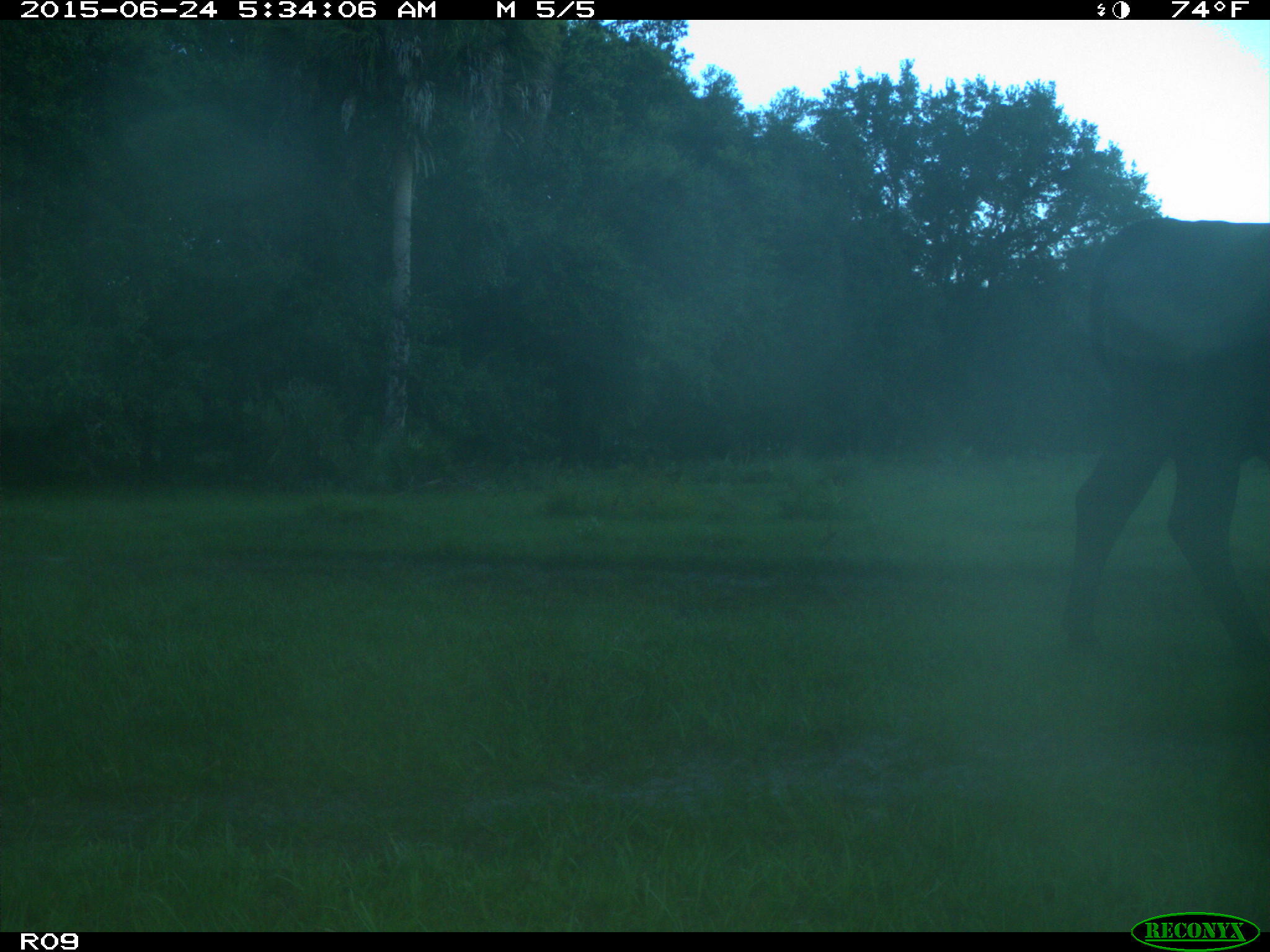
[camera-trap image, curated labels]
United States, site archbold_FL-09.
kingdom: Animalia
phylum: Chordata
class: Mammalia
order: Artiodactyla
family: Bovidae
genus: Bos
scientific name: Bos taurus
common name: domestic cow